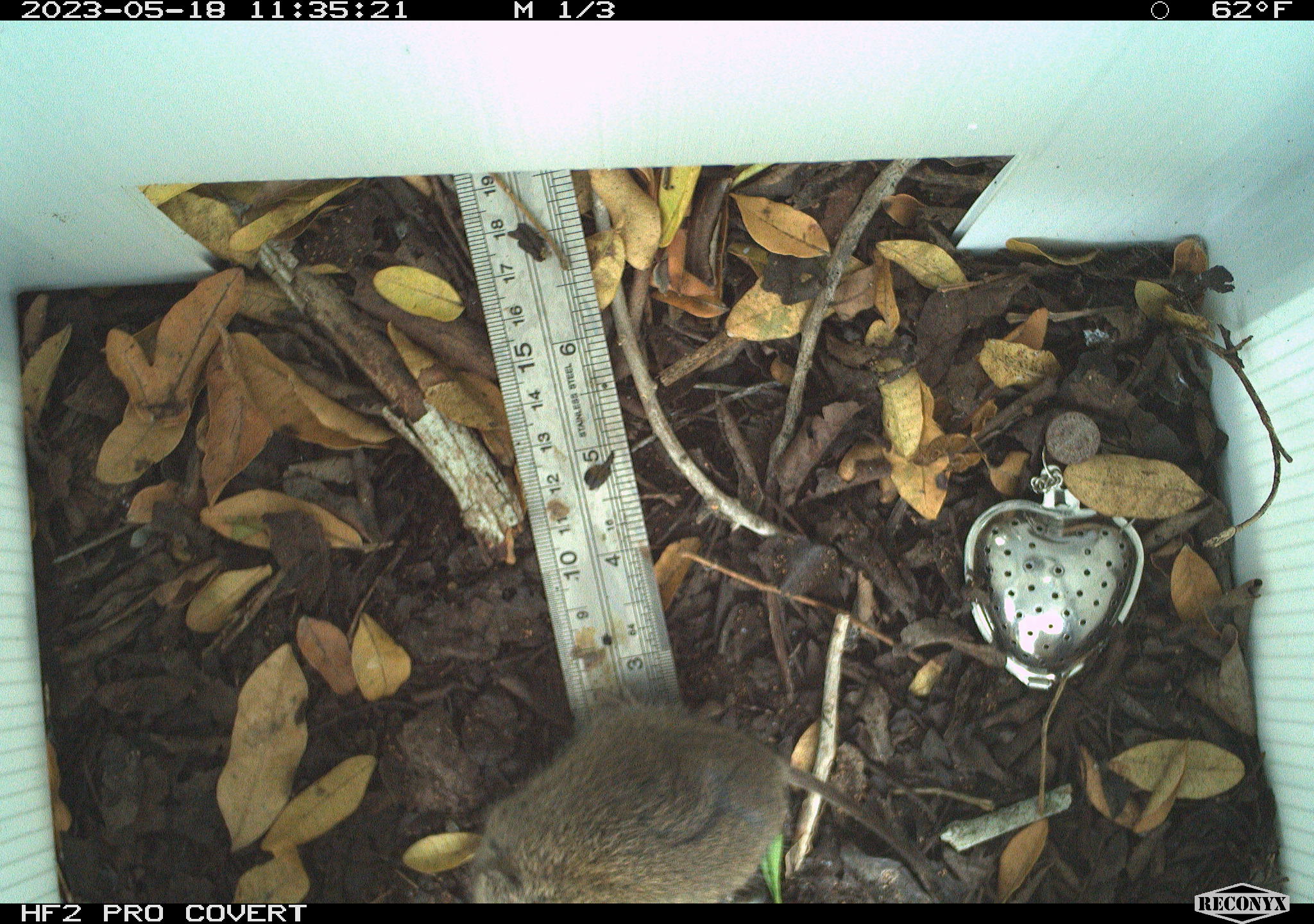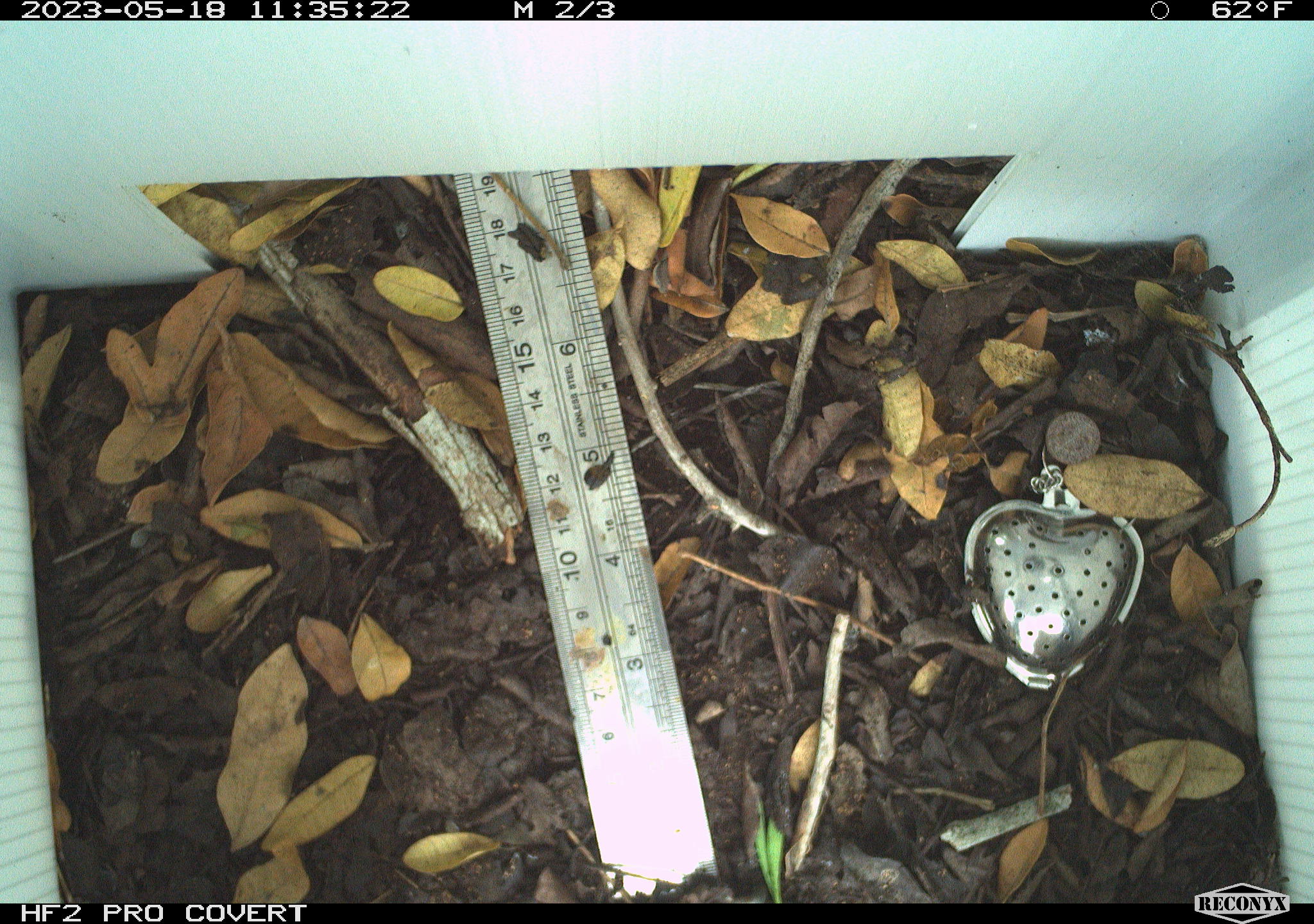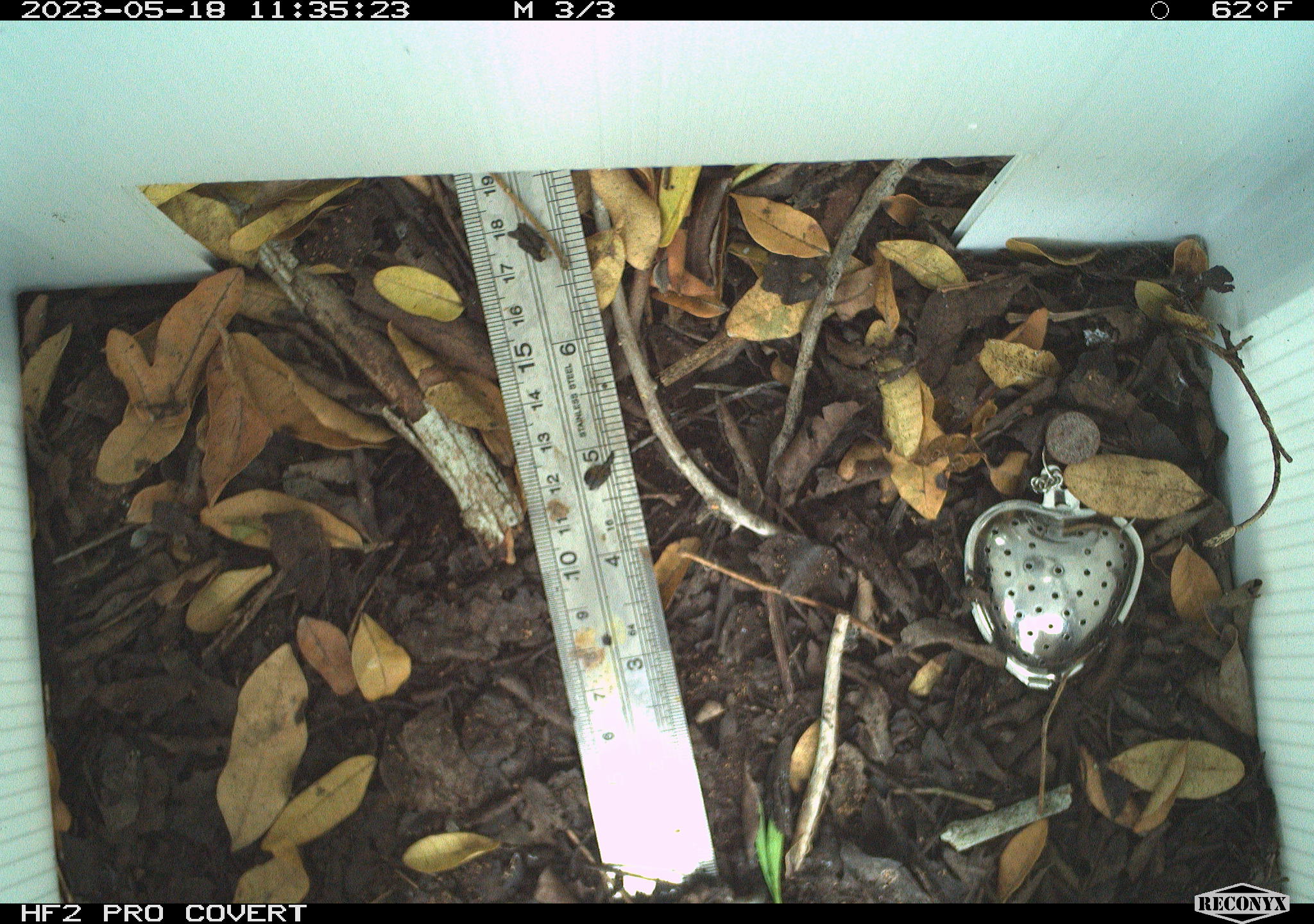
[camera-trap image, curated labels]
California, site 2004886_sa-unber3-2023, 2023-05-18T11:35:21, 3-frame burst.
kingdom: Animalia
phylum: Chordata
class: Mammalia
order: Rodentia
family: Cricetidae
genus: Microtus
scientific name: Microtus californicus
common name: california vole